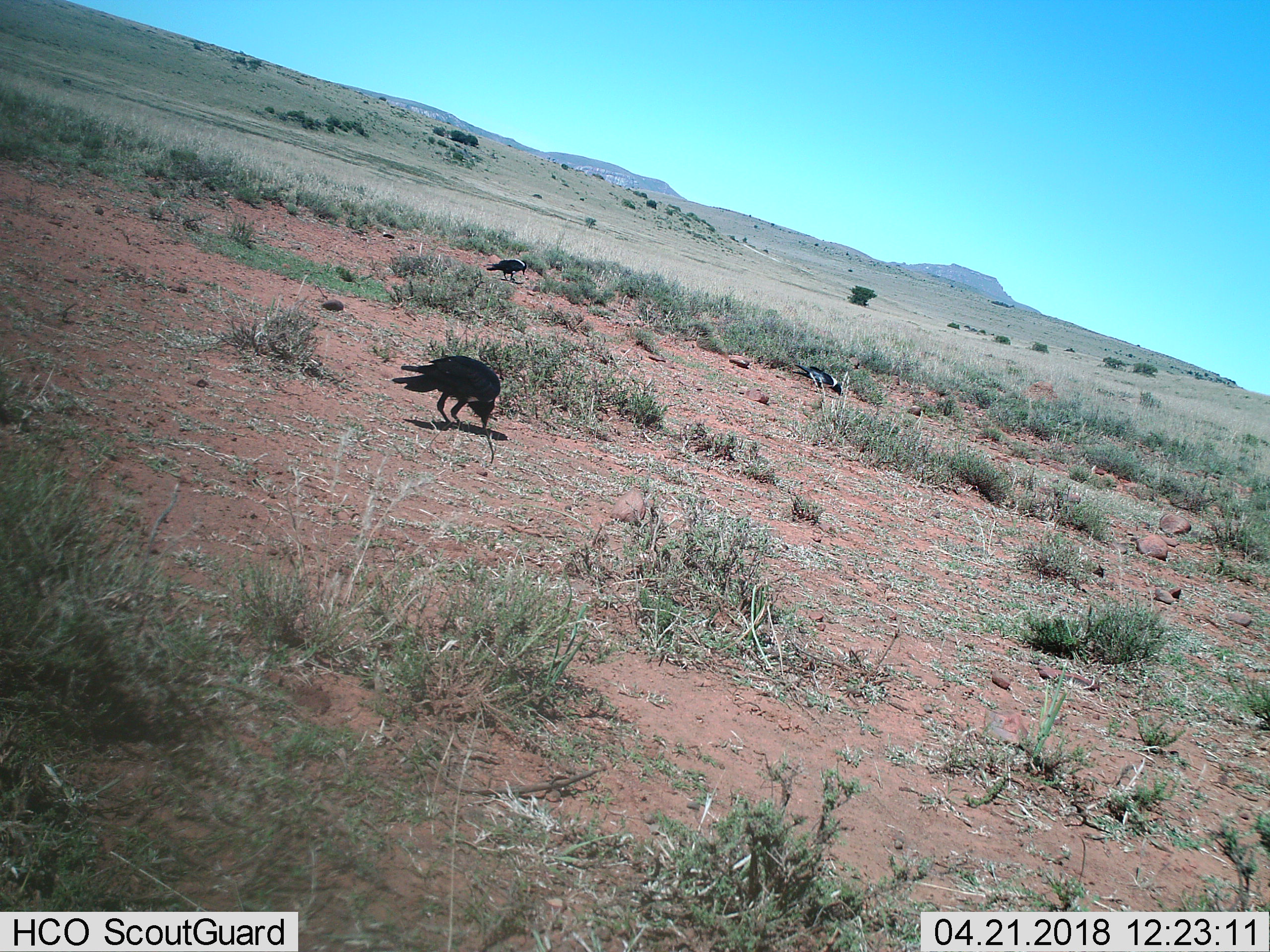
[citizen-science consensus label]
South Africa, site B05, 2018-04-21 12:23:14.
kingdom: Animalia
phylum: Chordata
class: Aves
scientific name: Aves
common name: bird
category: birdother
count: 3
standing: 43%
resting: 0%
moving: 0%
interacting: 14%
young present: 0%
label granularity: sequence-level